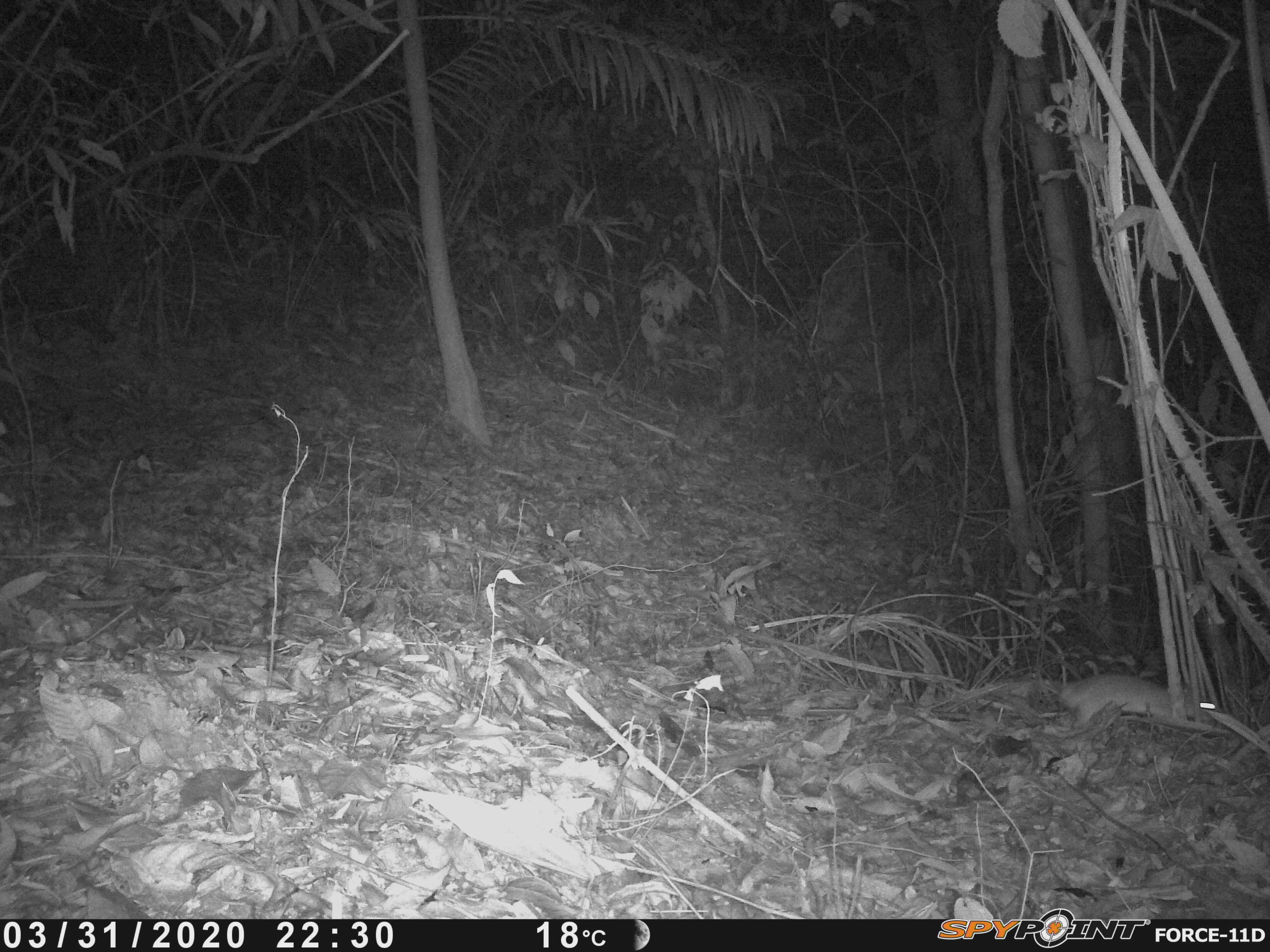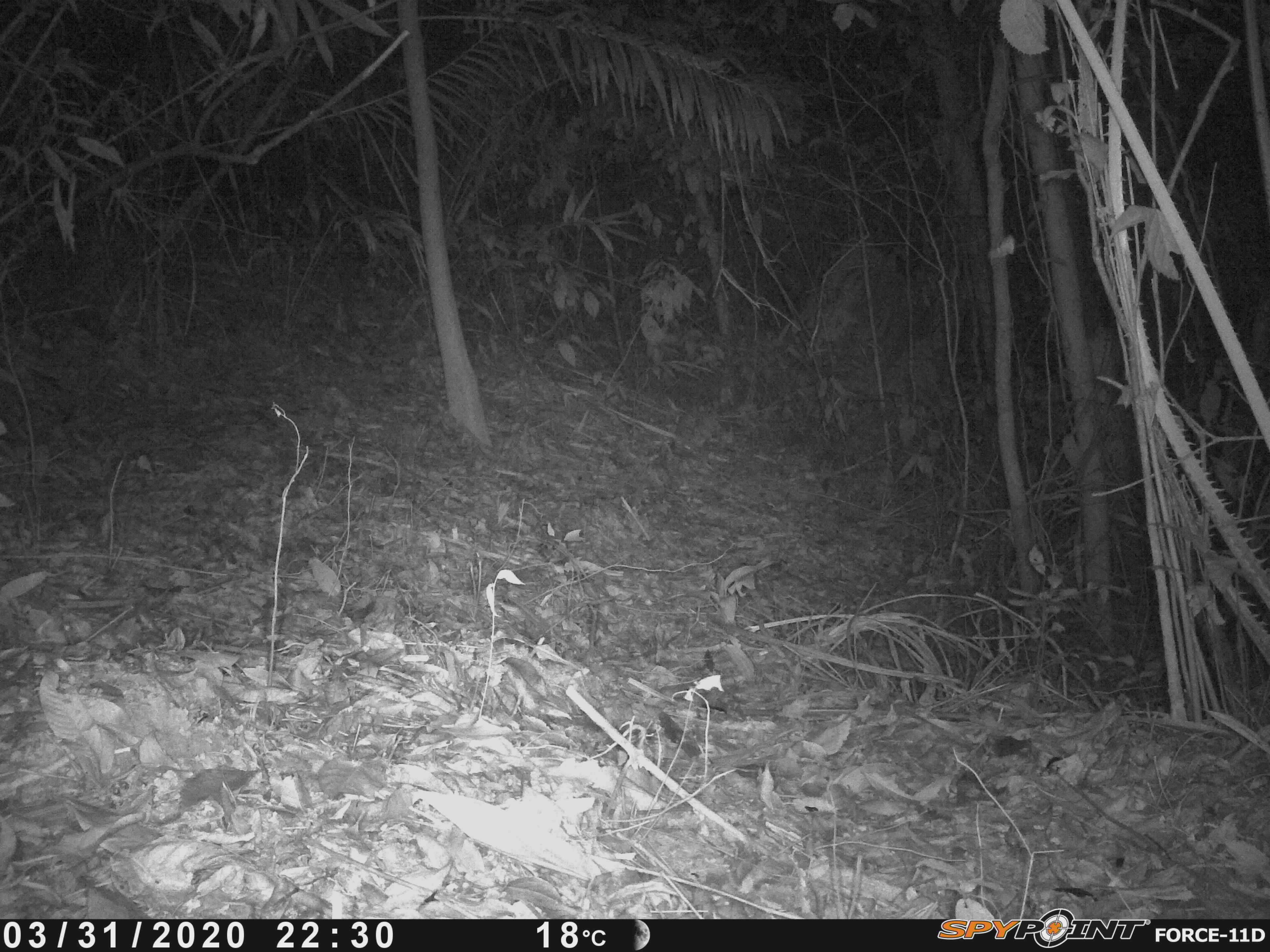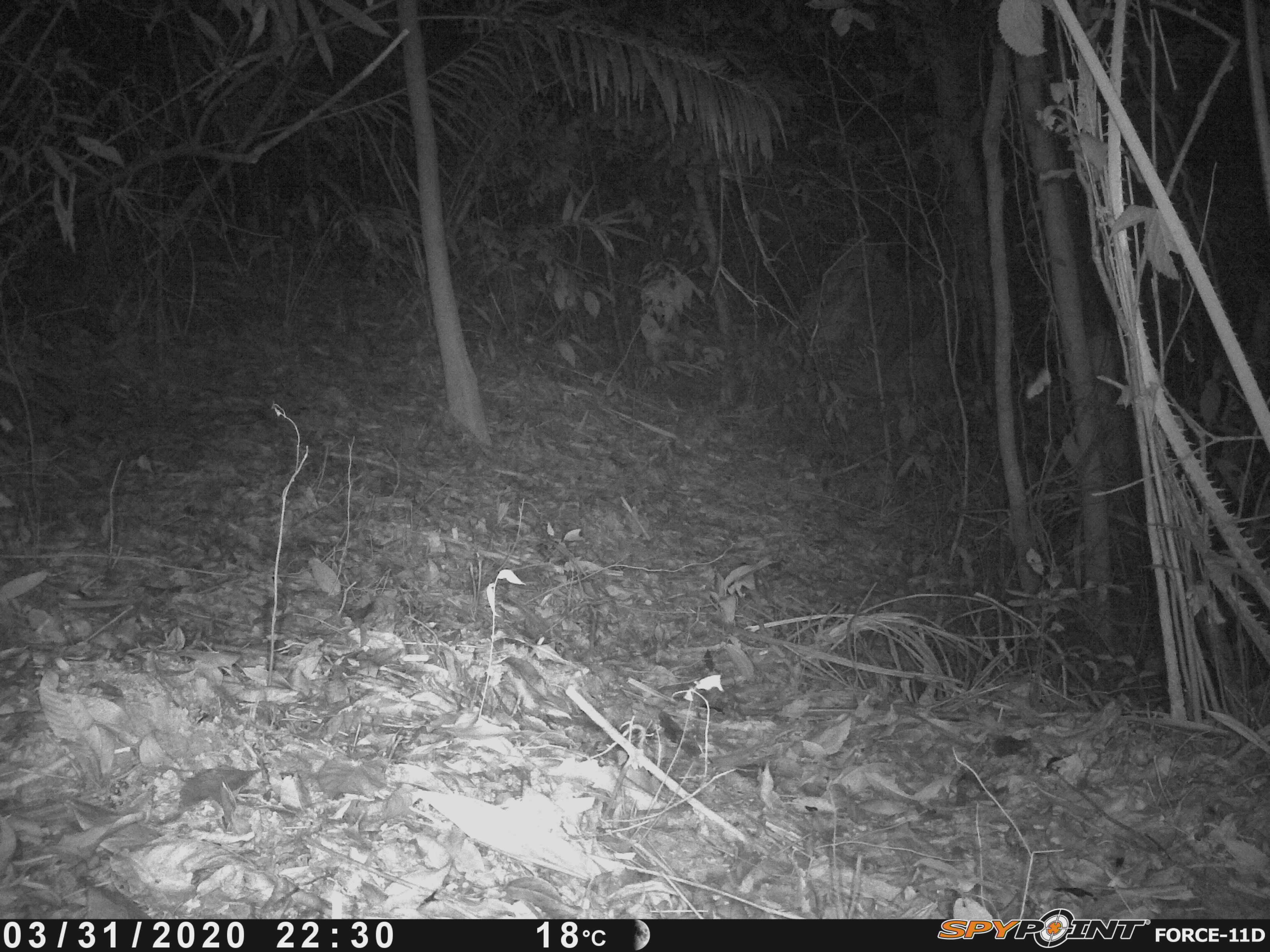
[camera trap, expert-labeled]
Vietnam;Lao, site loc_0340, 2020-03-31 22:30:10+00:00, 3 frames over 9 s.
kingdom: Animalia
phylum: Chordata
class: Mammalia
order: Rodentia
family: Muridae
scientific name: Muridae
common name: old-world mice and rats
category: unidentified murid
Unidentified murid (old-world mice and rats) (Muridae). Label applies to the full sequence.